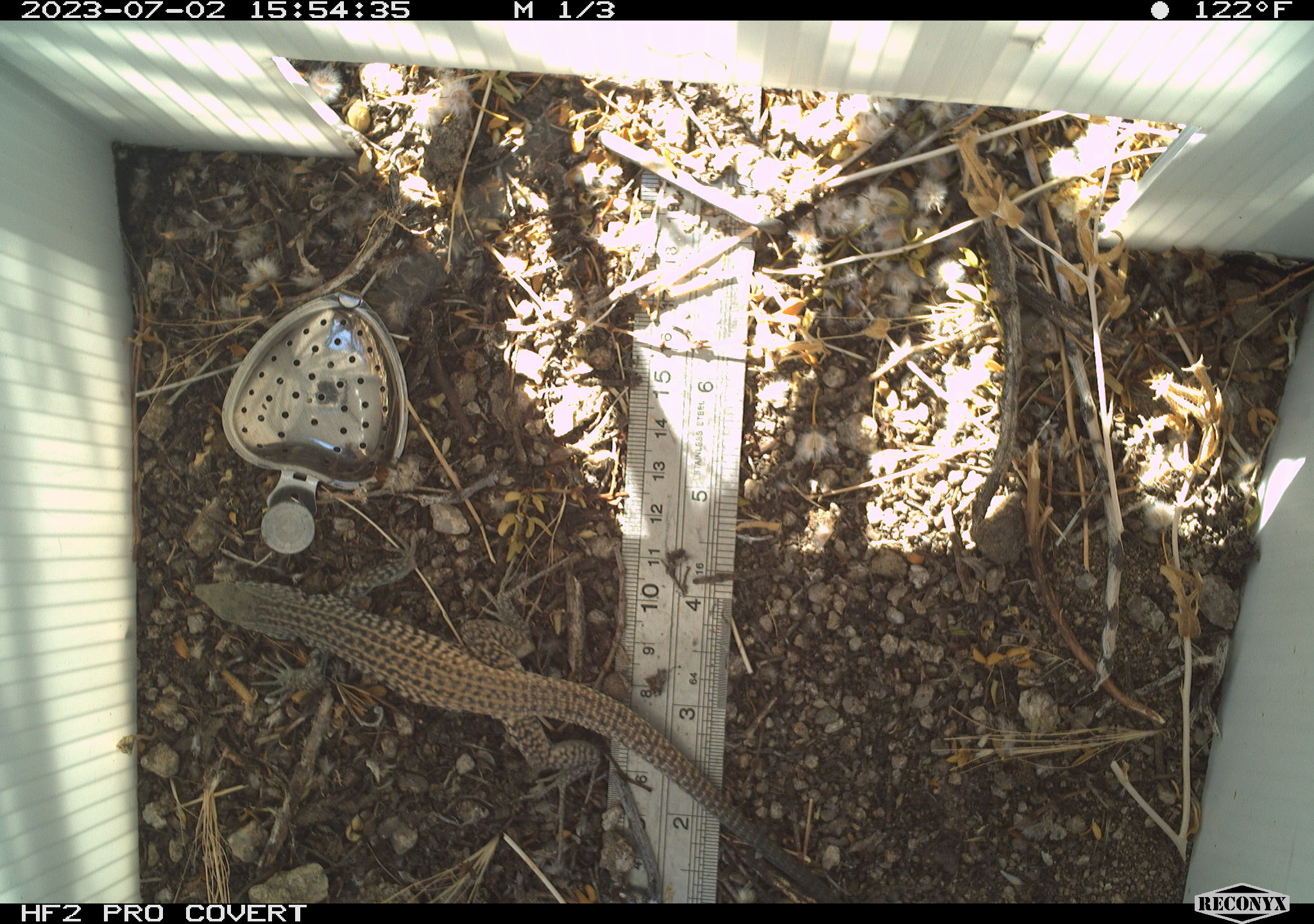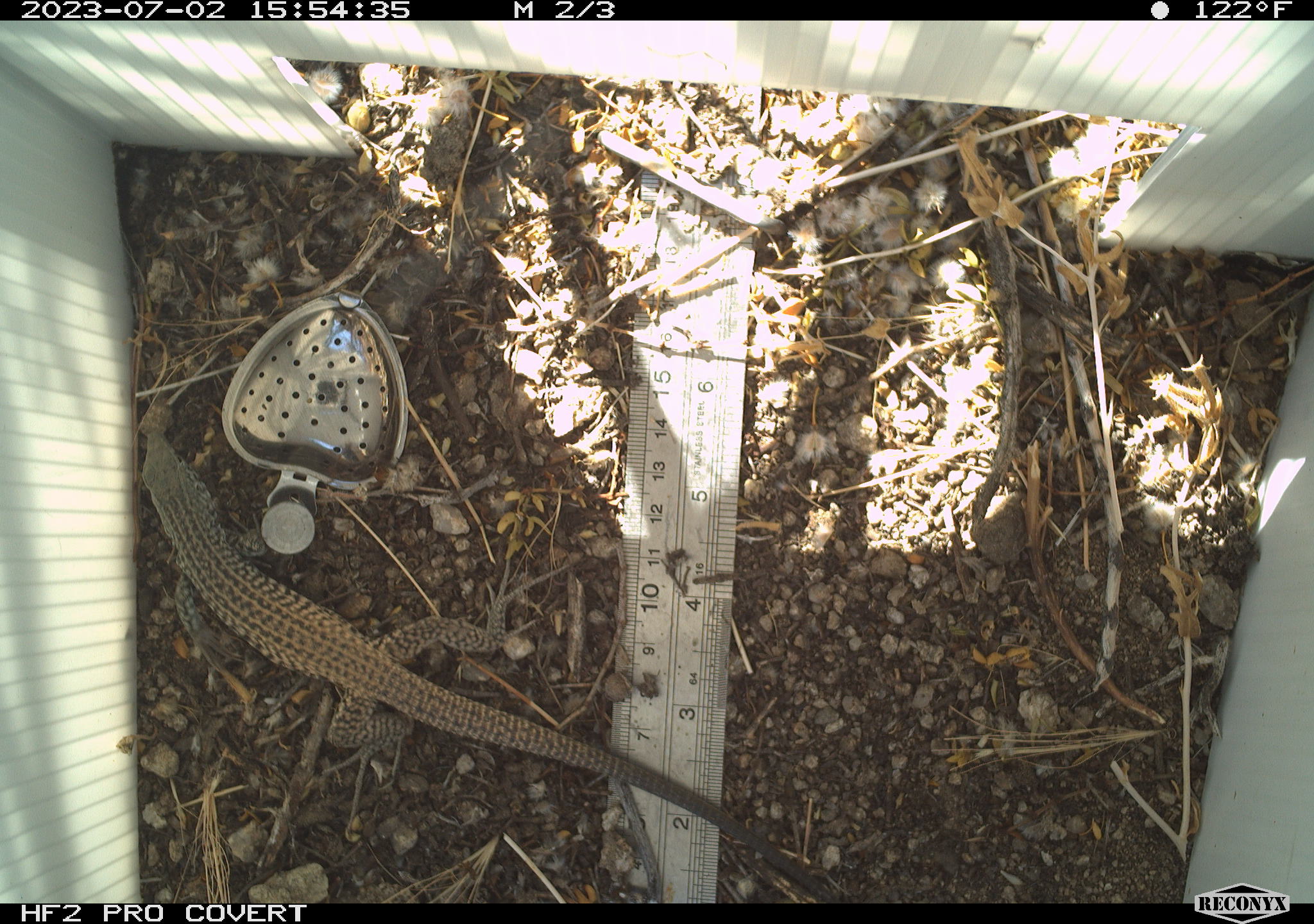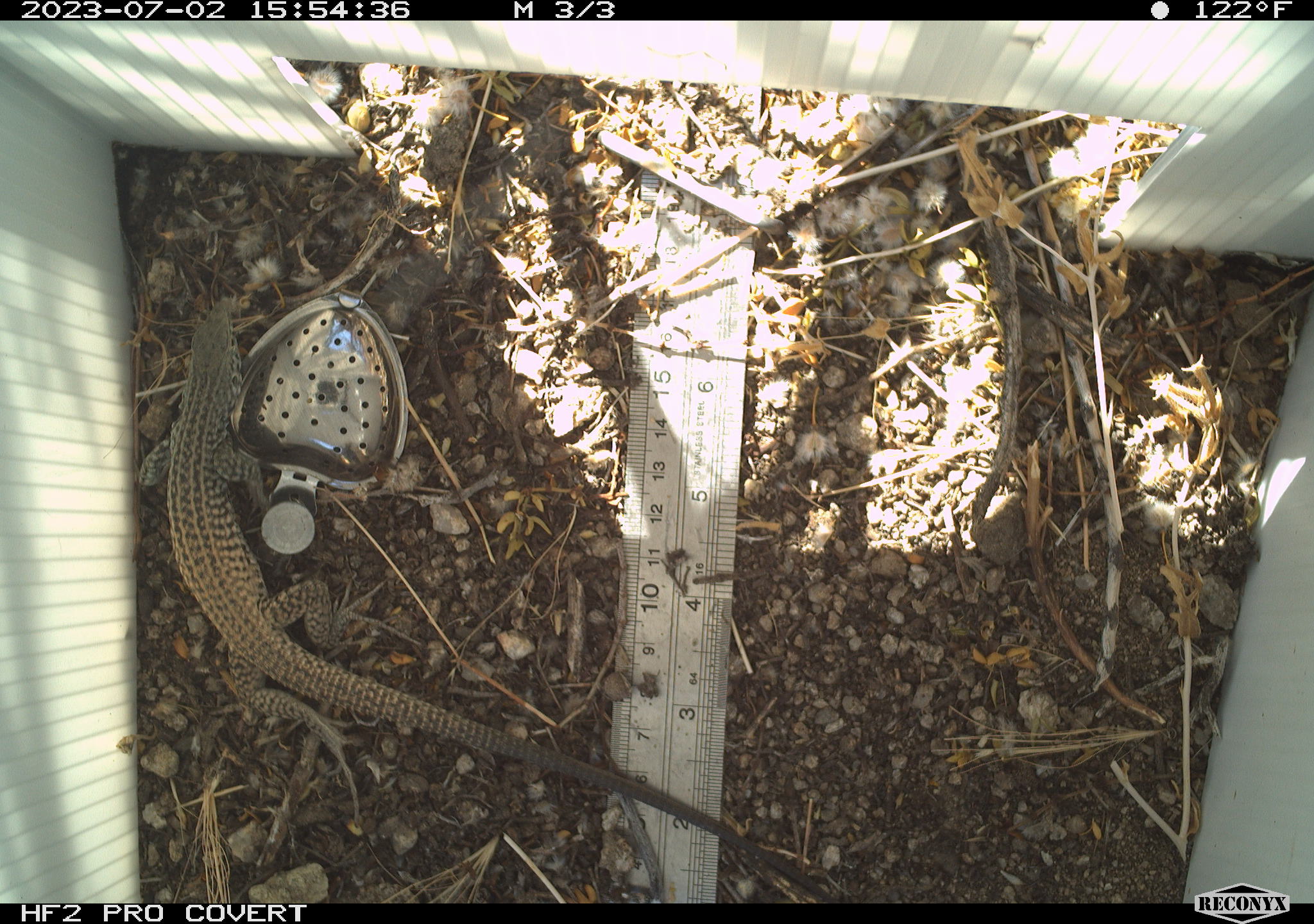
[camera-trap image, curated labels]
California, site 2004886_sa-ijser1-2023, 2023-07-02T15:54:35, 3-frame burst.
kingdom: Animalia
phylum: Chordata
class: Reptilia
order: Squamata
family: Teiidae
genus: Aspidoscelis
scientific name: Aspidoscelis tigris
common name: western whiptail